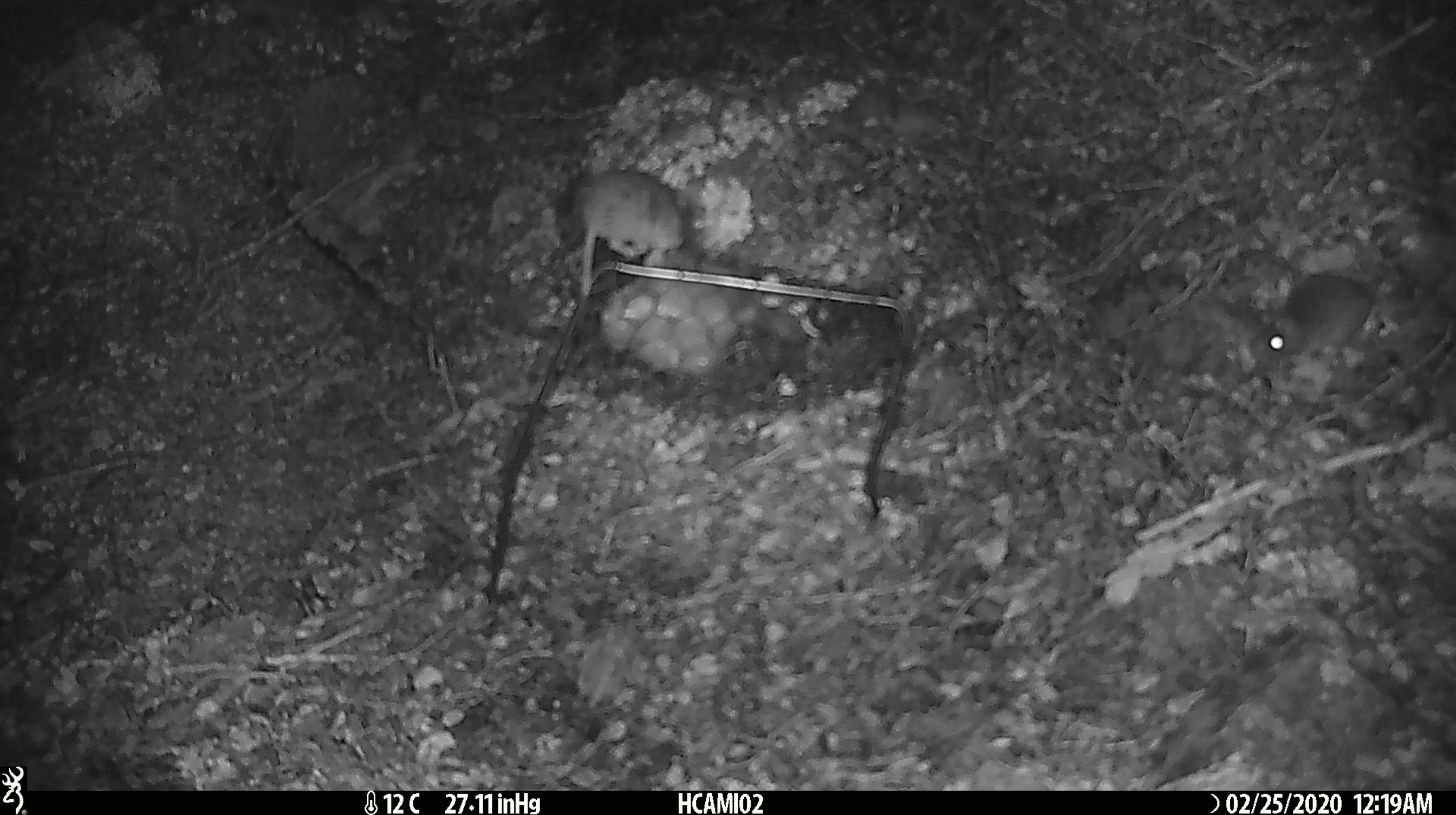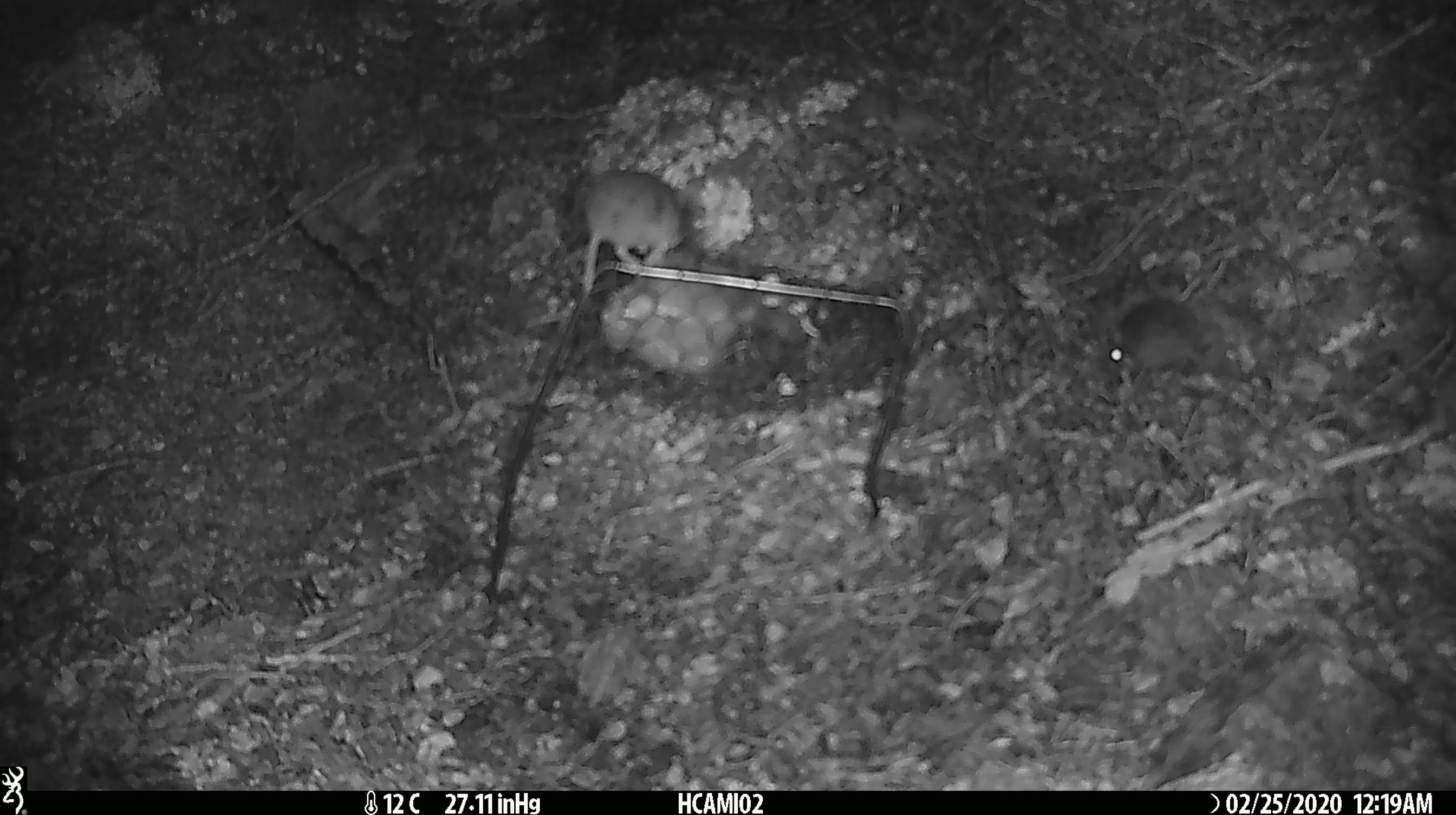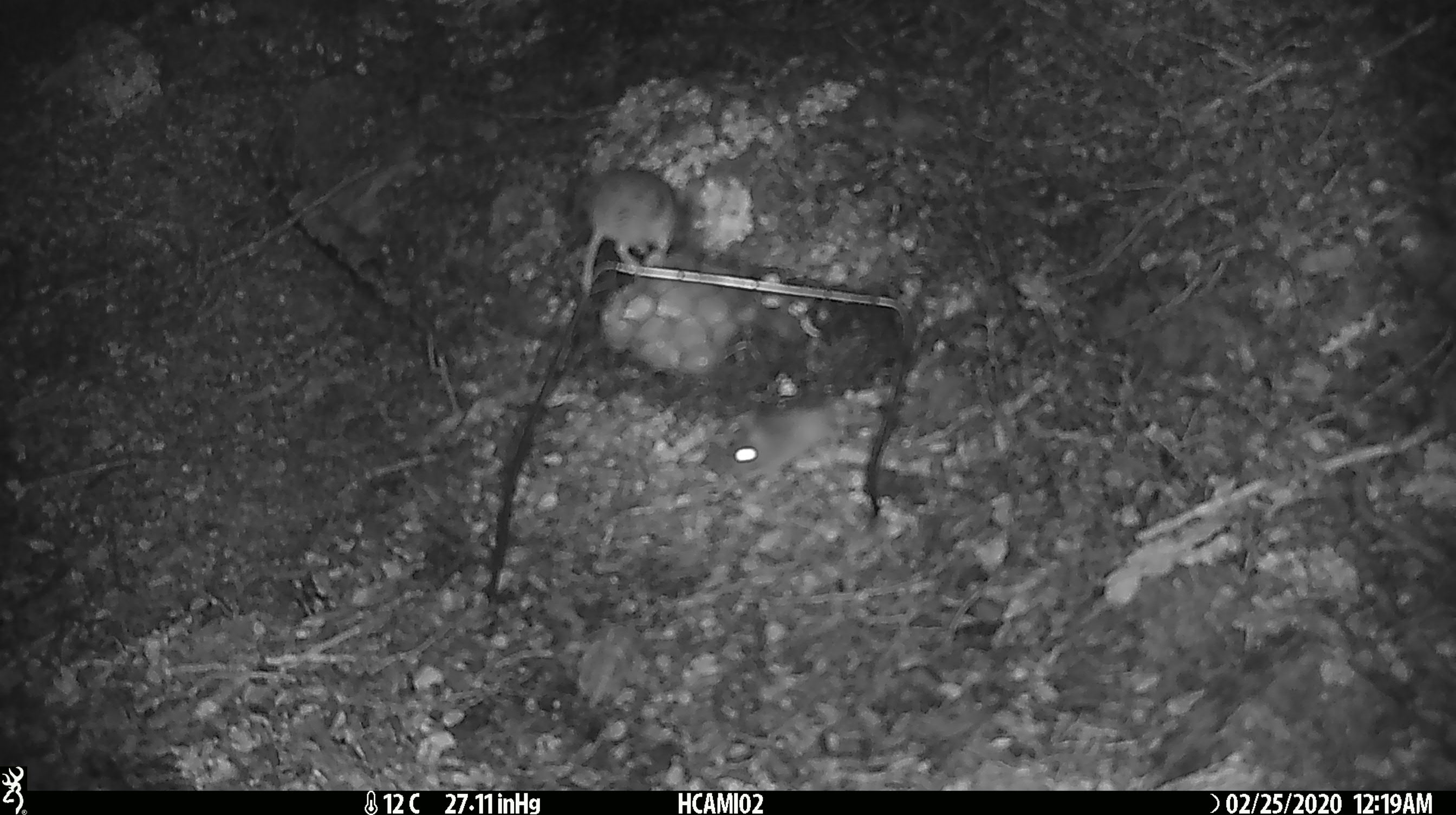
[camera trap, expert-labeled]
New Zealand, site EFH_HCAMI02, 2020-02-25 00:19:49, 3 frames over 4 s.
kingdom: Animalia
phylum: Chordata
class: Mammalia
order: Rodentia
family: Muridae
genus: Mus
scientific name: Mus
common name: mouse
Mouse (Mus).